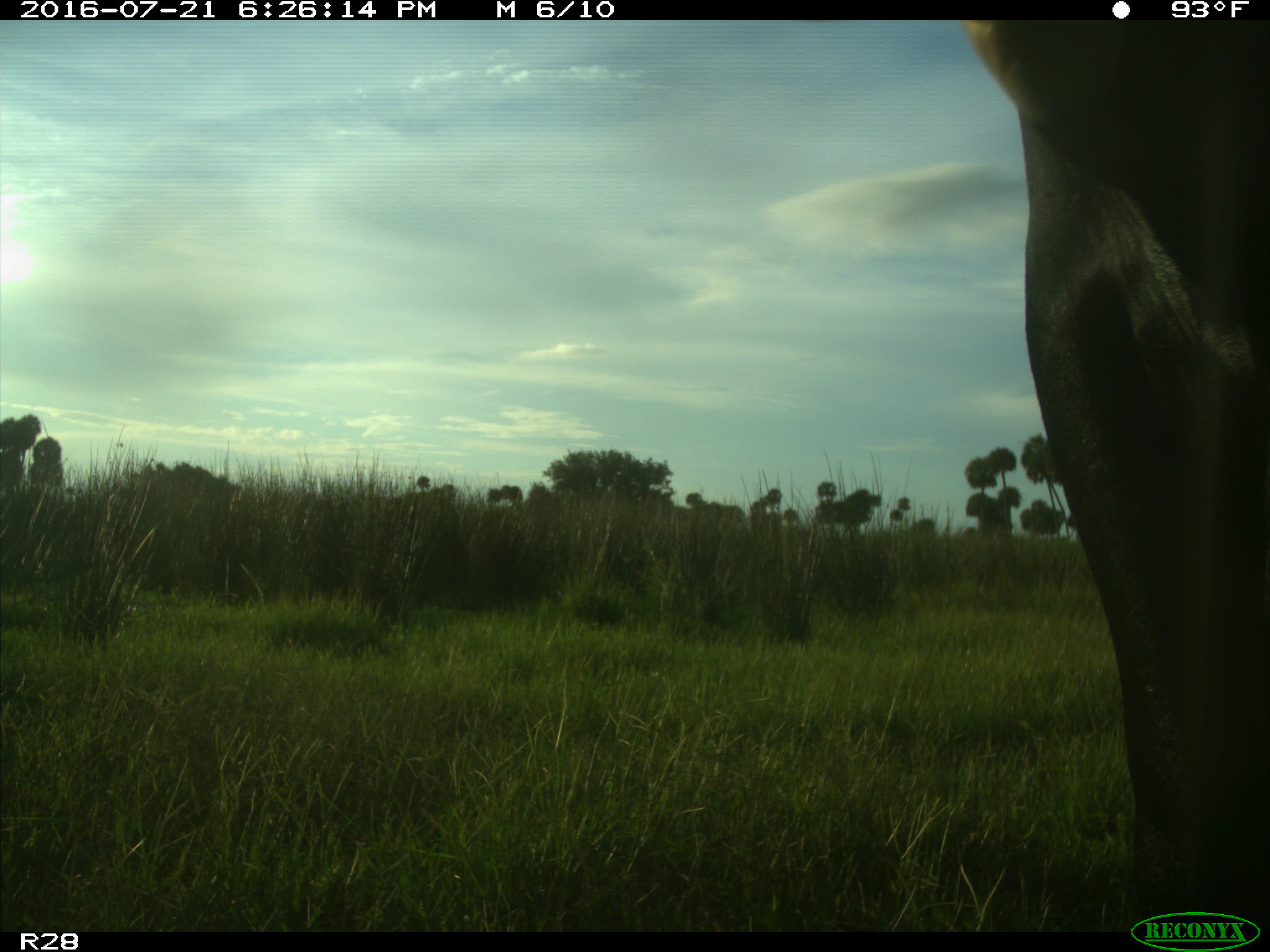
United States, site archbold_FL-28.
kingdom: Animalia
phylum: Chordata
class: Mammalia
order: Artiodactyla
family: Bovidae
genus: Bos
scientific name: Bos taurus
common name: domestic cow